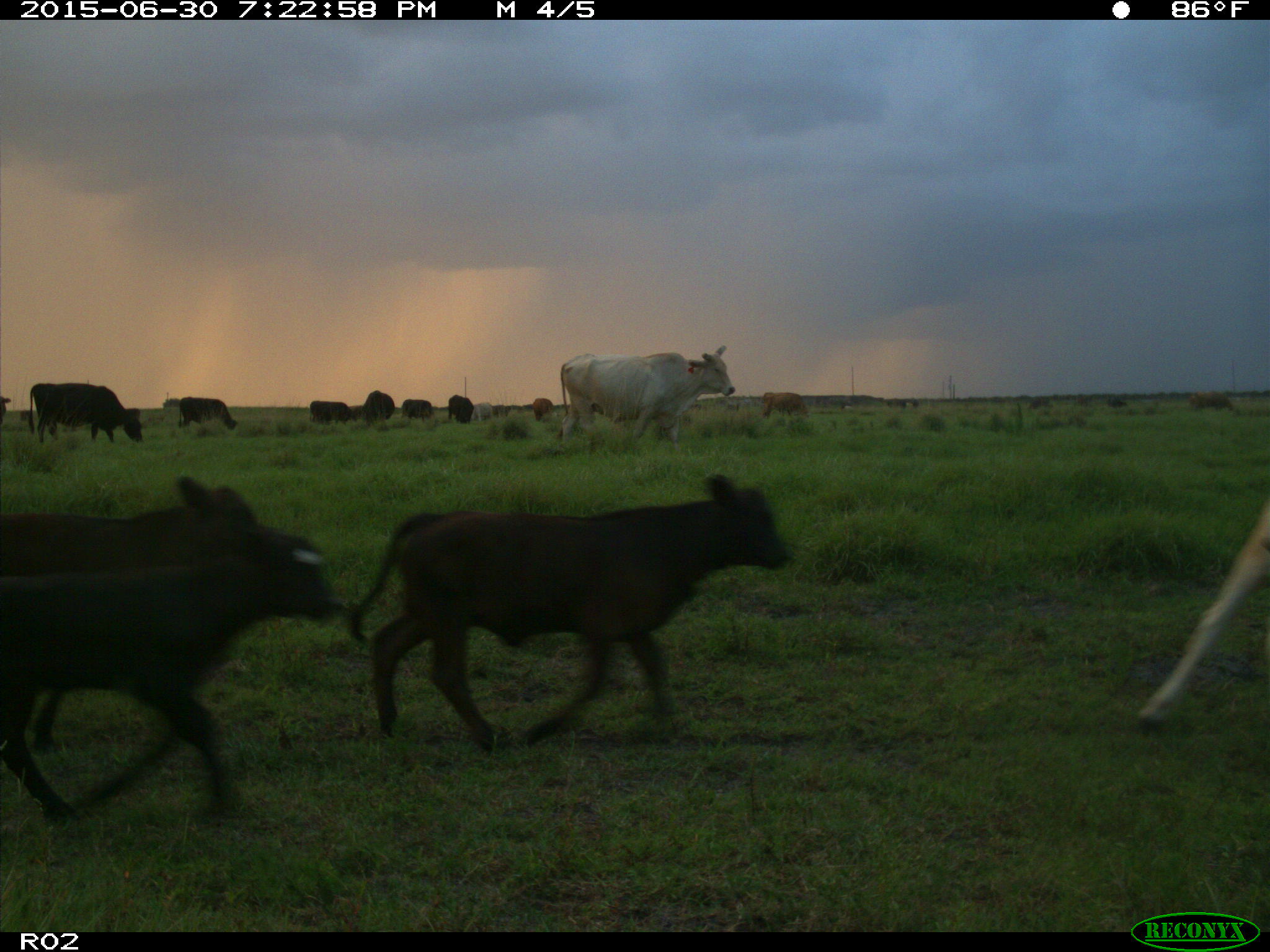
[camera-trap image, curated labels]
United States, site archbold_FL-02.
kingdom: Animalia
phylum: Chordata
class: Mammalia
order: Artiodactyla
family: Bovidae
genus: Bos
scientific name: Bos taurus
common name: domestic cow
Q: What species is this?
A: Bos taurus (domestic cow).